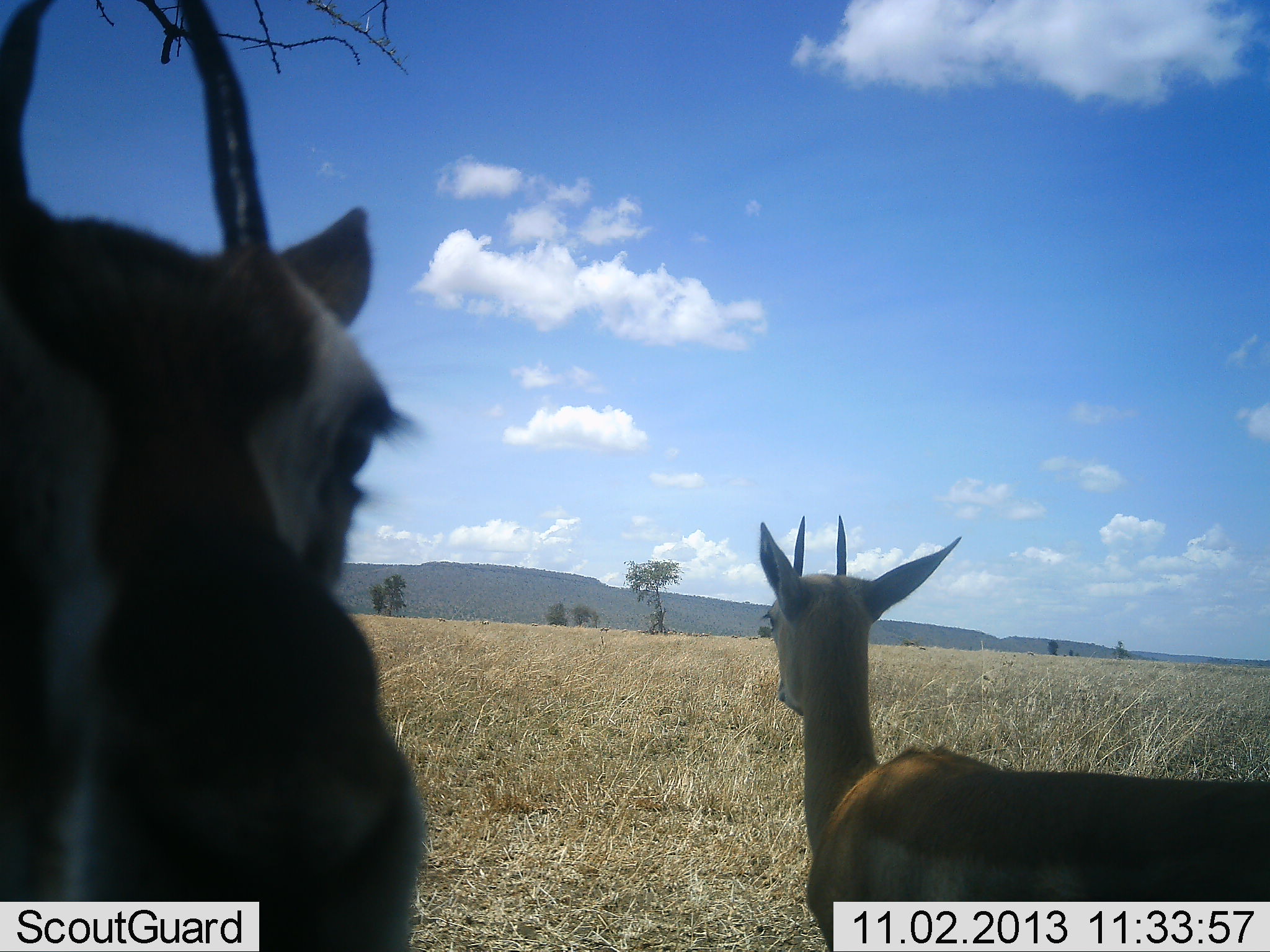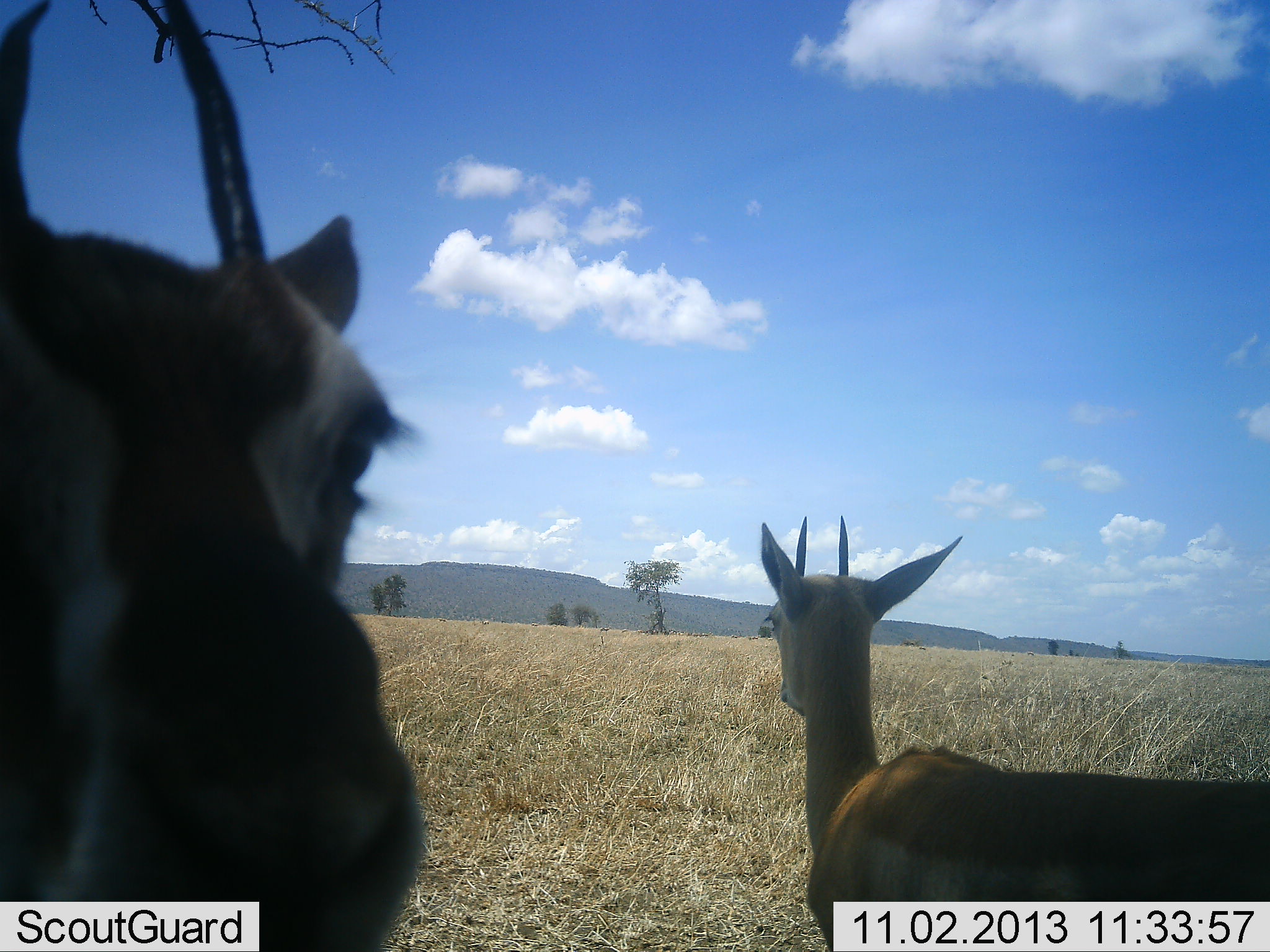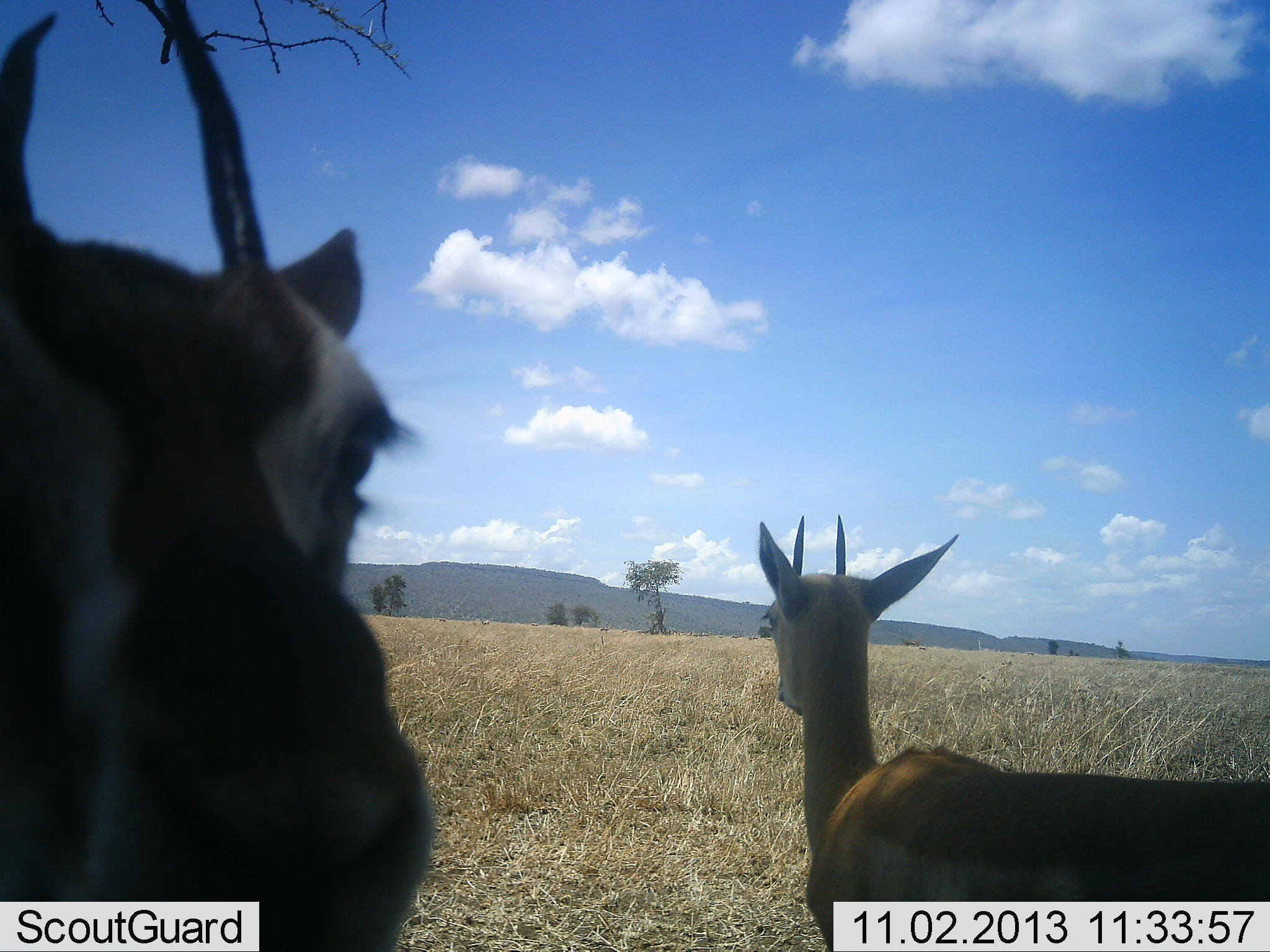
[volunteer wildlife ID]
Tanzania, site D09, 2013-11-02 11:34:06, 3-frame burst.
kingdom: Animalia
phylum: Chordata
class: Mammalia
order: Artiodactyla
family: Bovidae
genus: Eudorcas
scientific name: Eudorcas thomsonii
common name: thomson's gazelle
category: gazellethomsons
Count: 2.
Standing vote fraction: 100%.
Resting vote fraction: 0%.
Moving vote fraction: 0%.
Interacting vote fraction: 0%.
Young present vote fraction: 0%.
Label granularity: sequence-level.